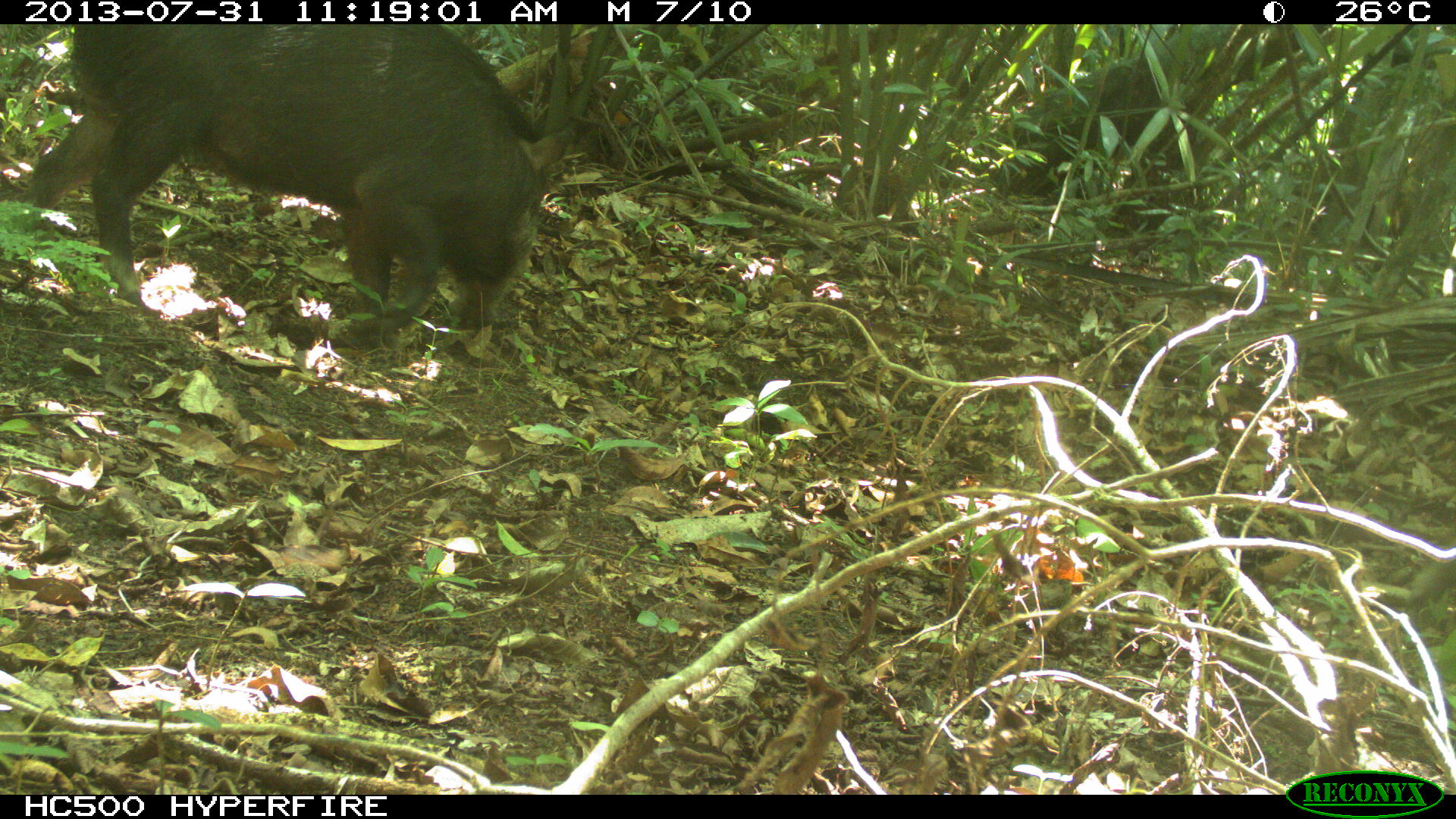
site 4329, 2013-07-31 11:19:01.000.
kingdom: Animalia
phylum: Chordata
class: Mammalia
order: Artiodactyla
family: Tayassuidae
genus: Tayassu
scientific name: Tayassu pecari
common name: white-lipped peccary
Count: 2.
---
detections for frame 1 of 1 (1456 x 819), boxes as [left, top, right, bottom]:
tayassu pecari: [22, 24, 557, 339]